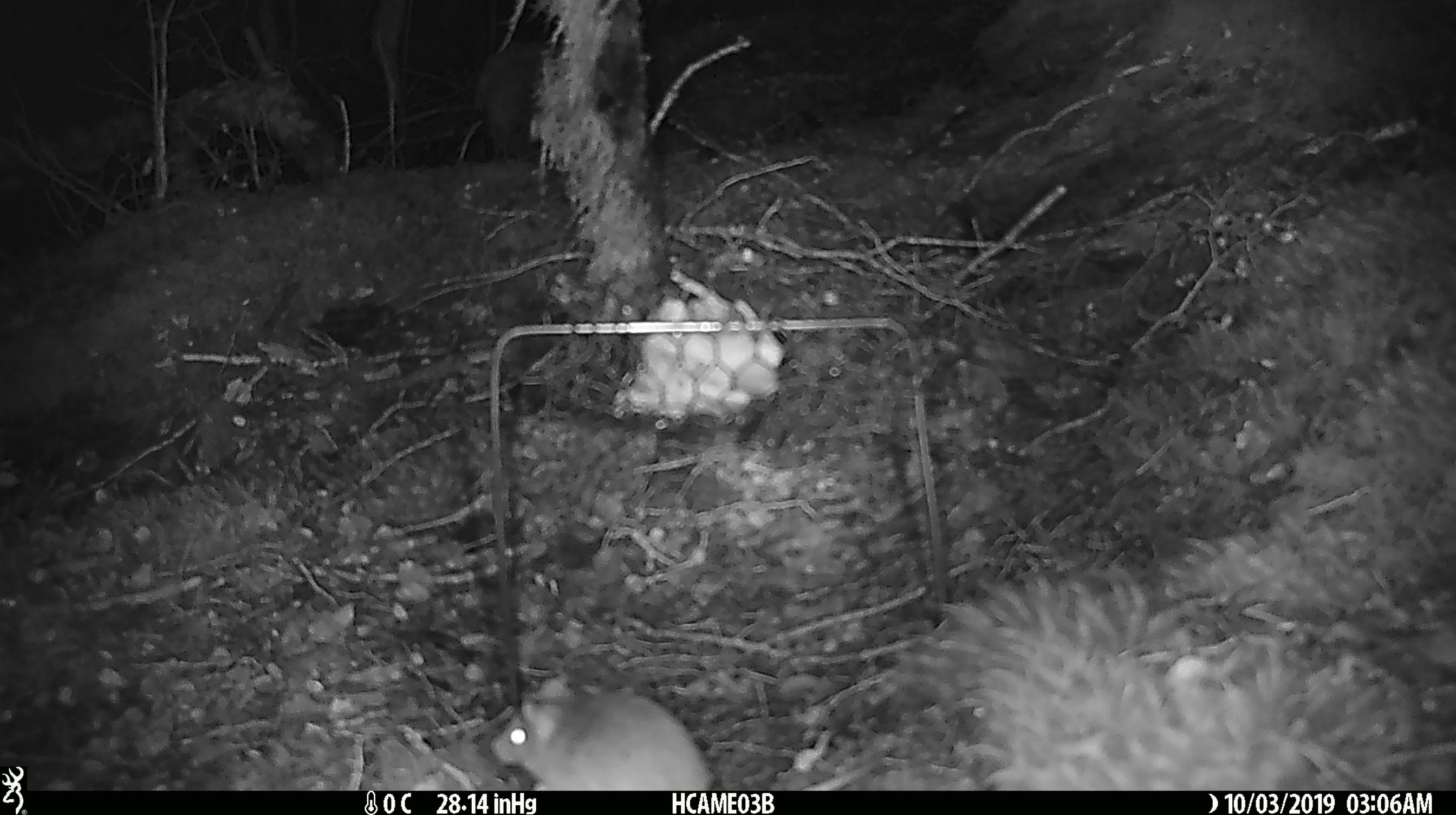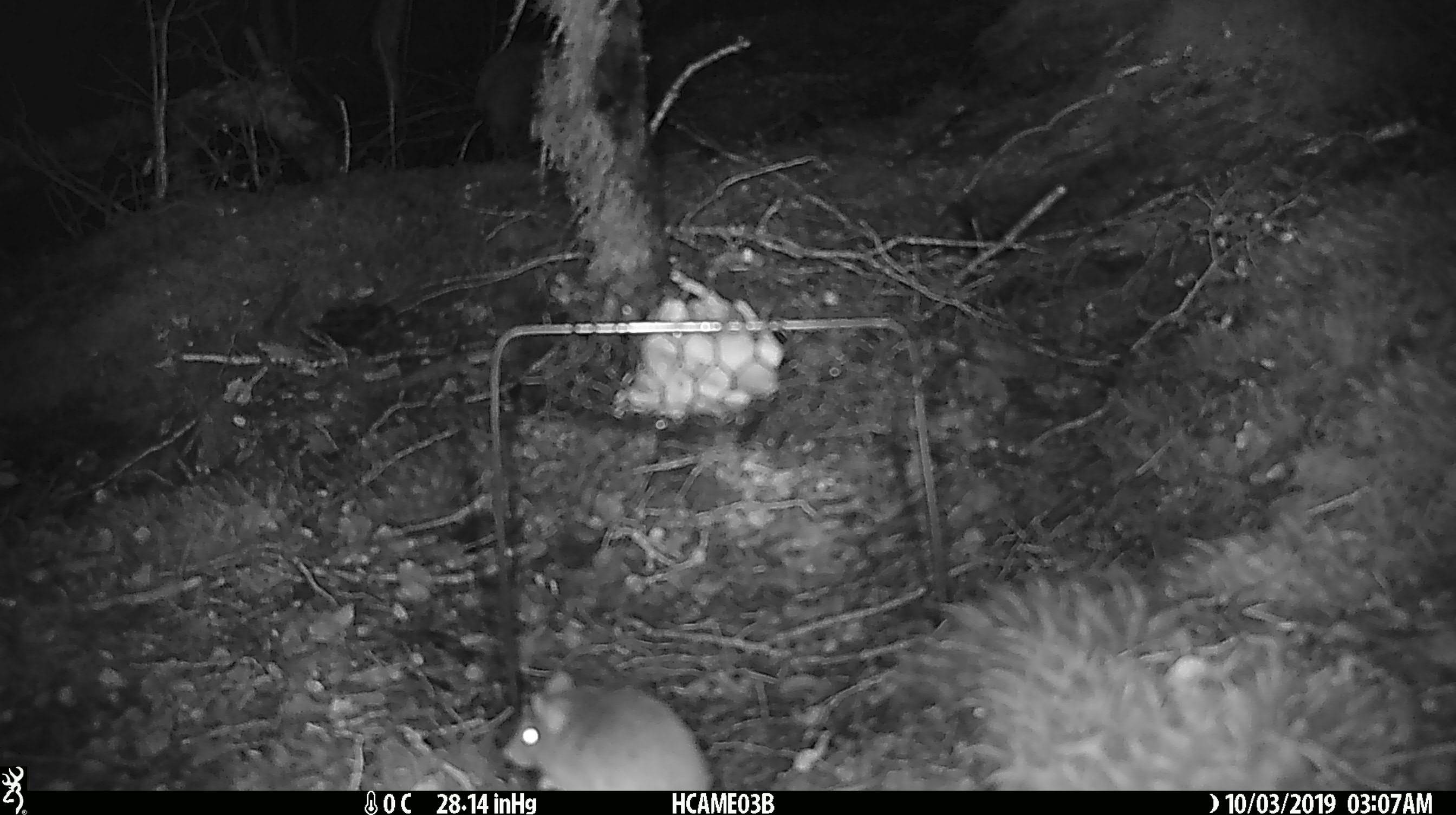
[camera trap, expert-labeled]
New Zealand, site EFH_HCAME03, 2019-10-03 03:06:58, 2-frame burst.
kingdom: Animalia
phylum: Chordata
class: Mammalia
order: Rodentia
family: Muridae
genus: Mus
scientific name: Mus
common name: mouse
Mouse (Mus).